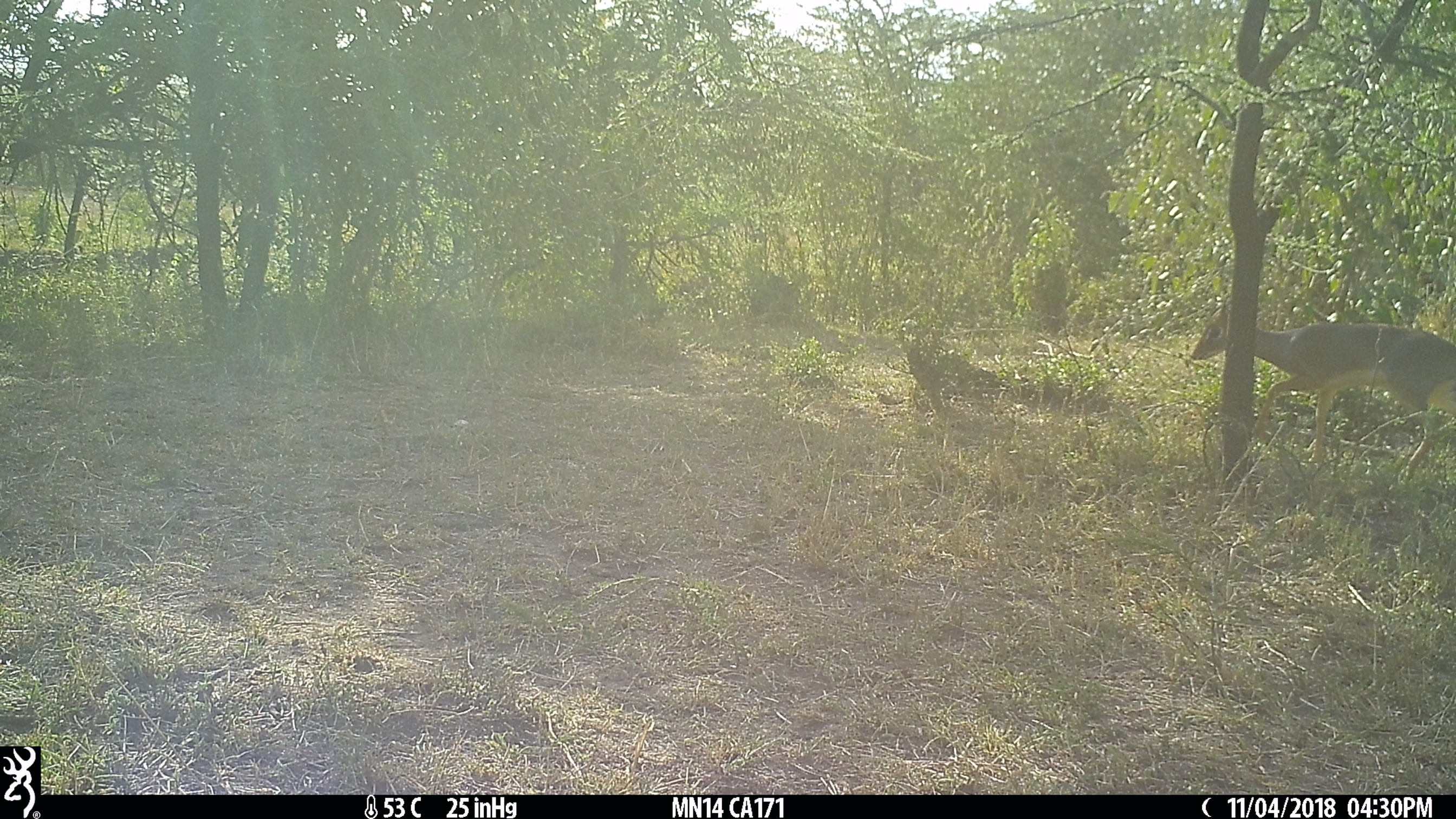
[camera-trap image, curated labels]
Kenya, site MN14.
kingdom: Animalia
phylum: Chordata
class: Mammalia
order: Artiodactyla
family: Bovidae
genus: Madoqua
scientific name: Madoqua kirkii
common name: kirk's dik-dik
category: dikdik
Dikdik (kirk's dik-dik) (Madoqua kirkii).